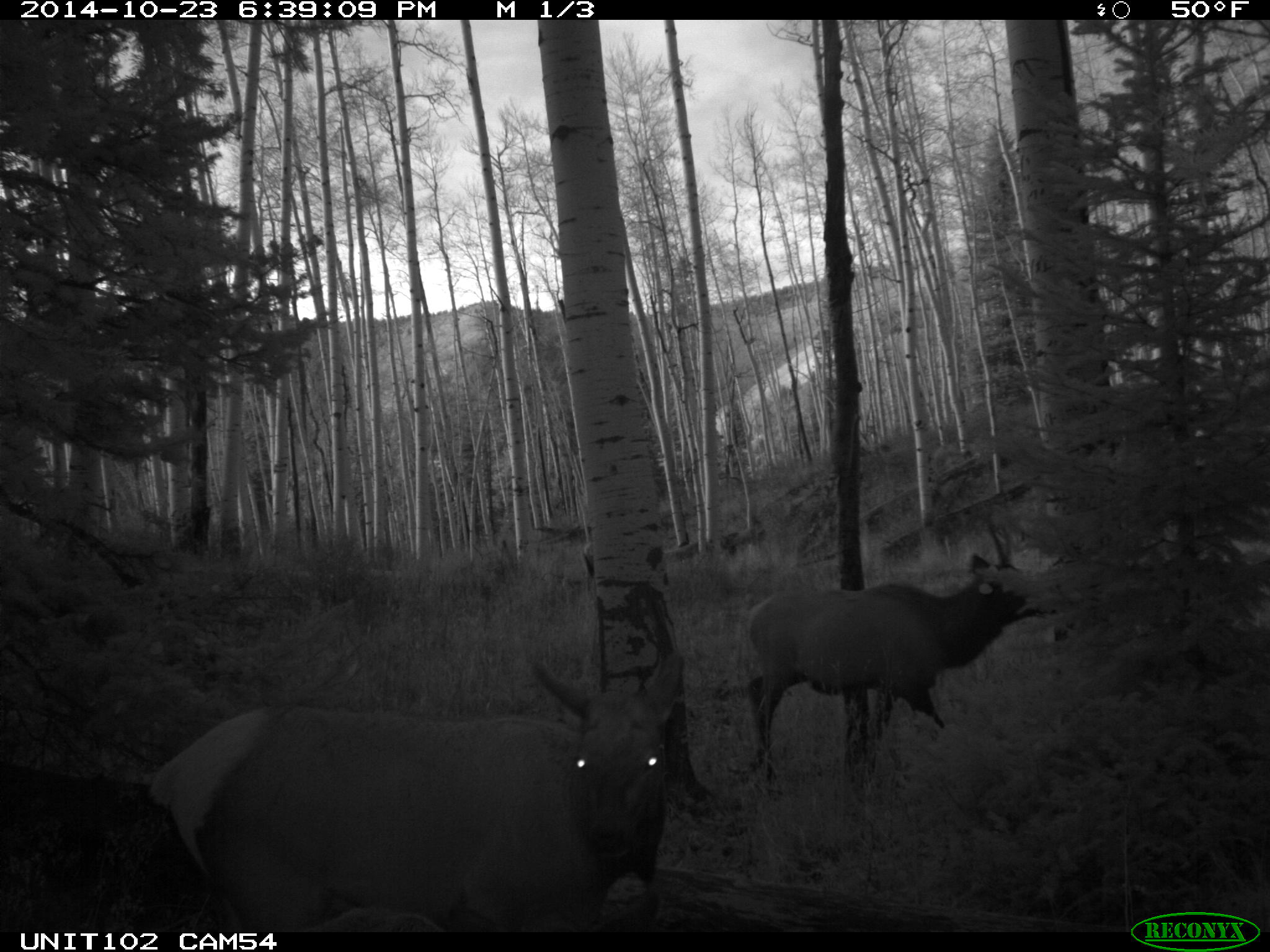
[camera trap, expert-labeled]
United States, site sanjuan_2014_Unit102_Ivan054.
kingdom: Animalia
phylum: Chordata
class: Mammalia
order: Artiodactyla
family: Cervidae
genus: Cervus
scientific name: Cervus elaphus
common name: red deer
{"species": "Cervus elaphus (red deer)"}